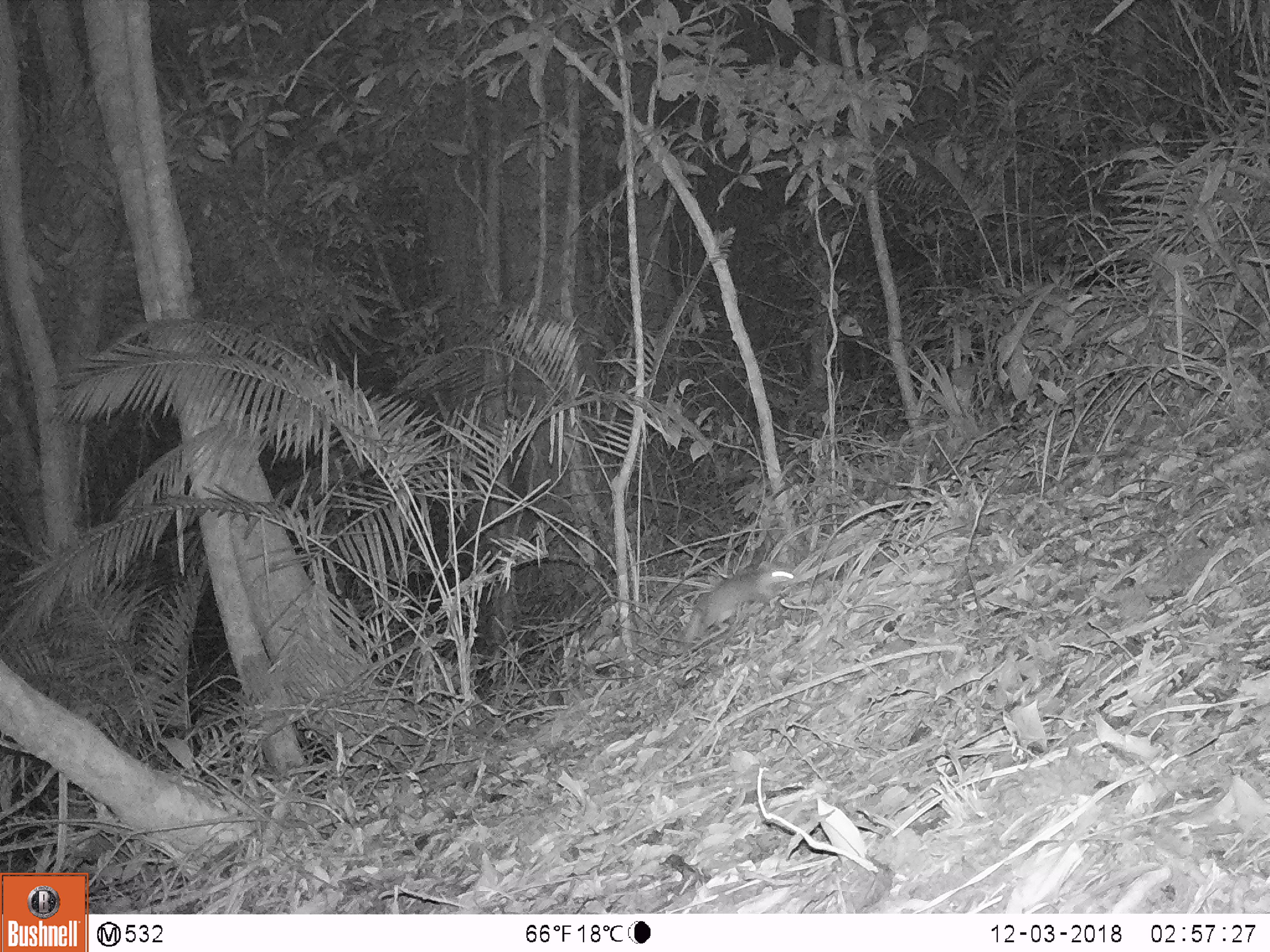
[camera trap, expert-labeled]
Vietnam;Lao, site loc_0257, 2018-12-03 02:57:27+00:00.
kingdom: Animalia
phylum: Chordata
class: Mammalia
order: Carnivora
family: Mustelidae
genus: Melogale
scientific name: Melogale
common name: ferret badger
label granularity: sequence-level